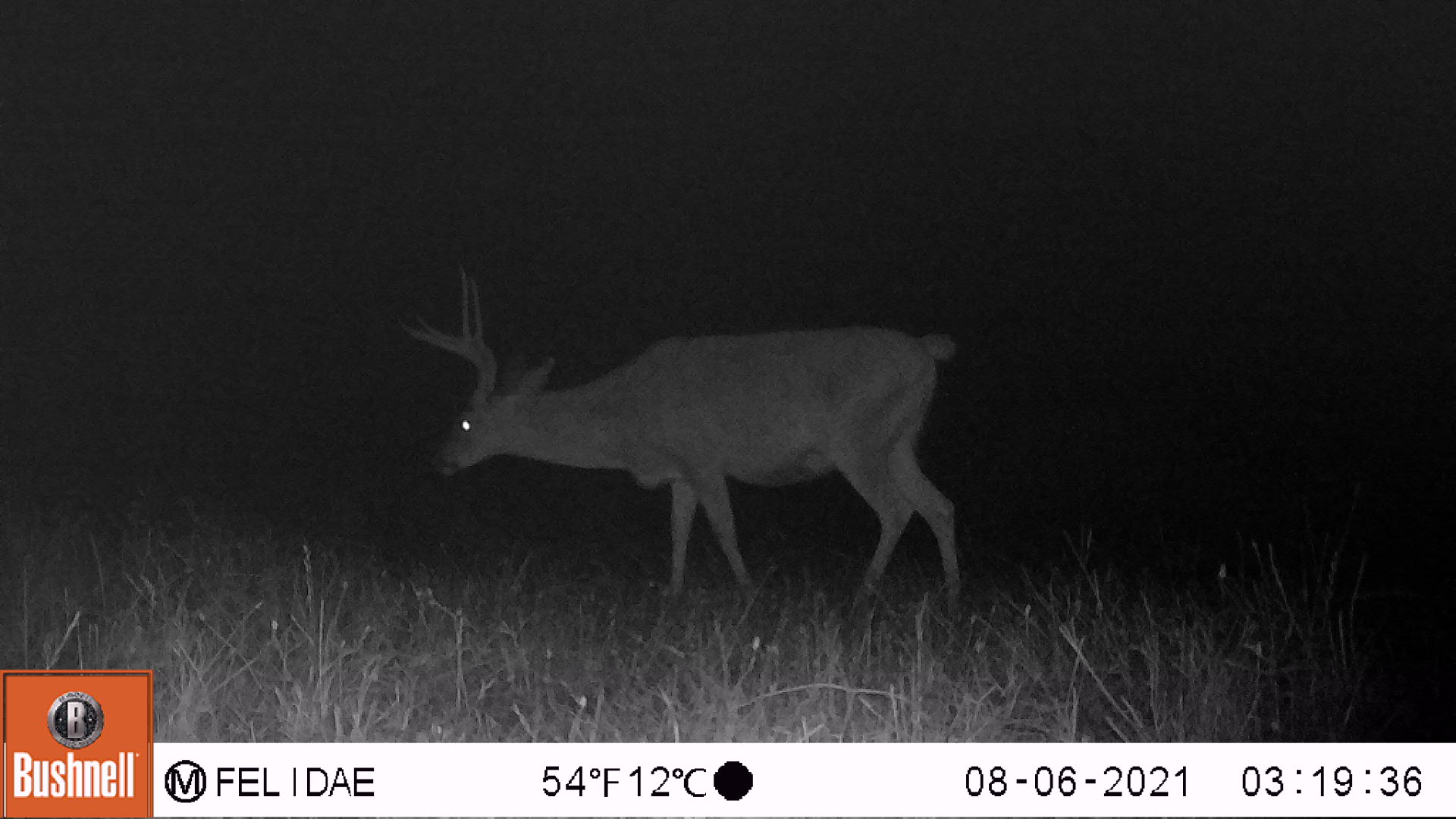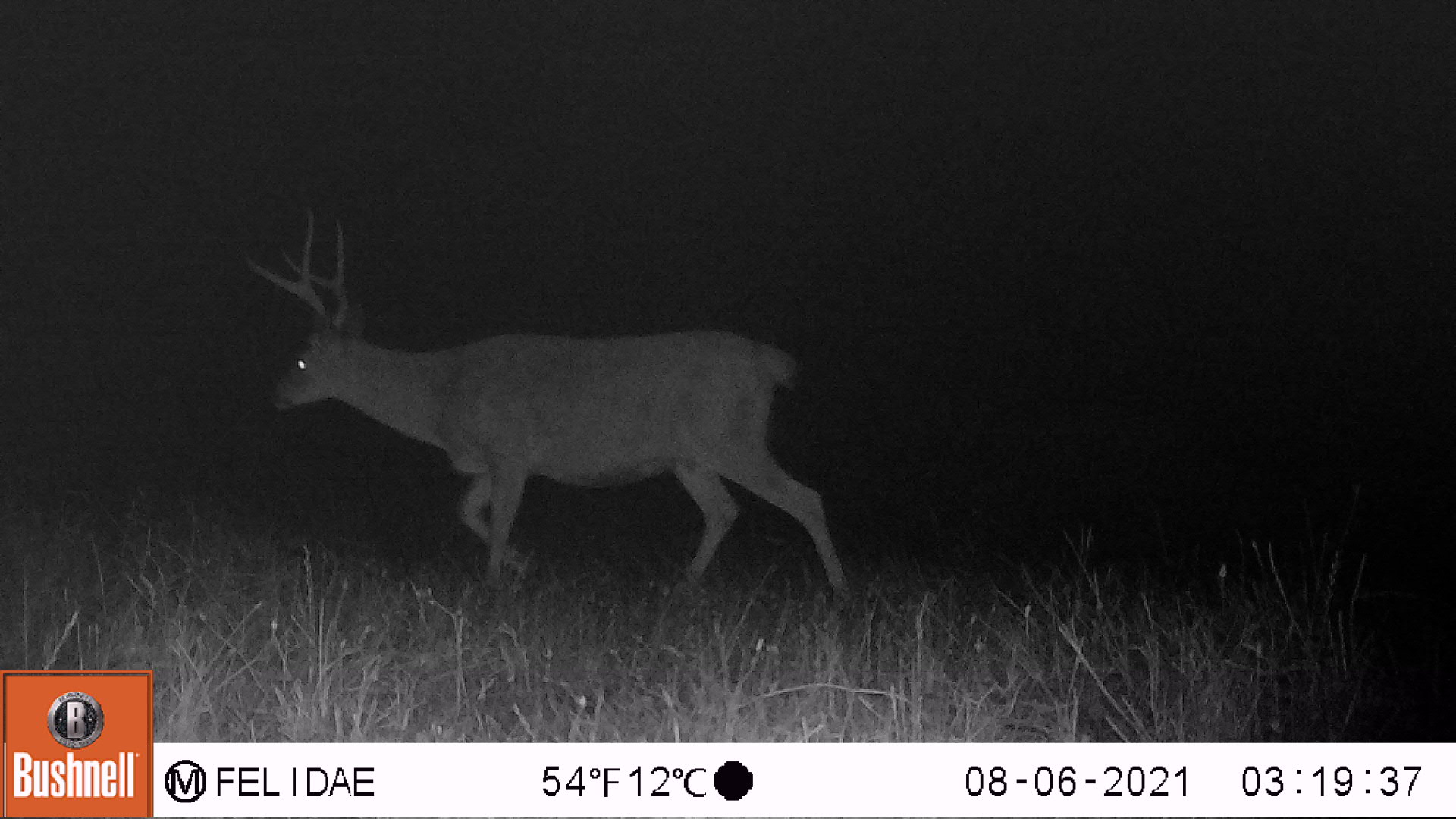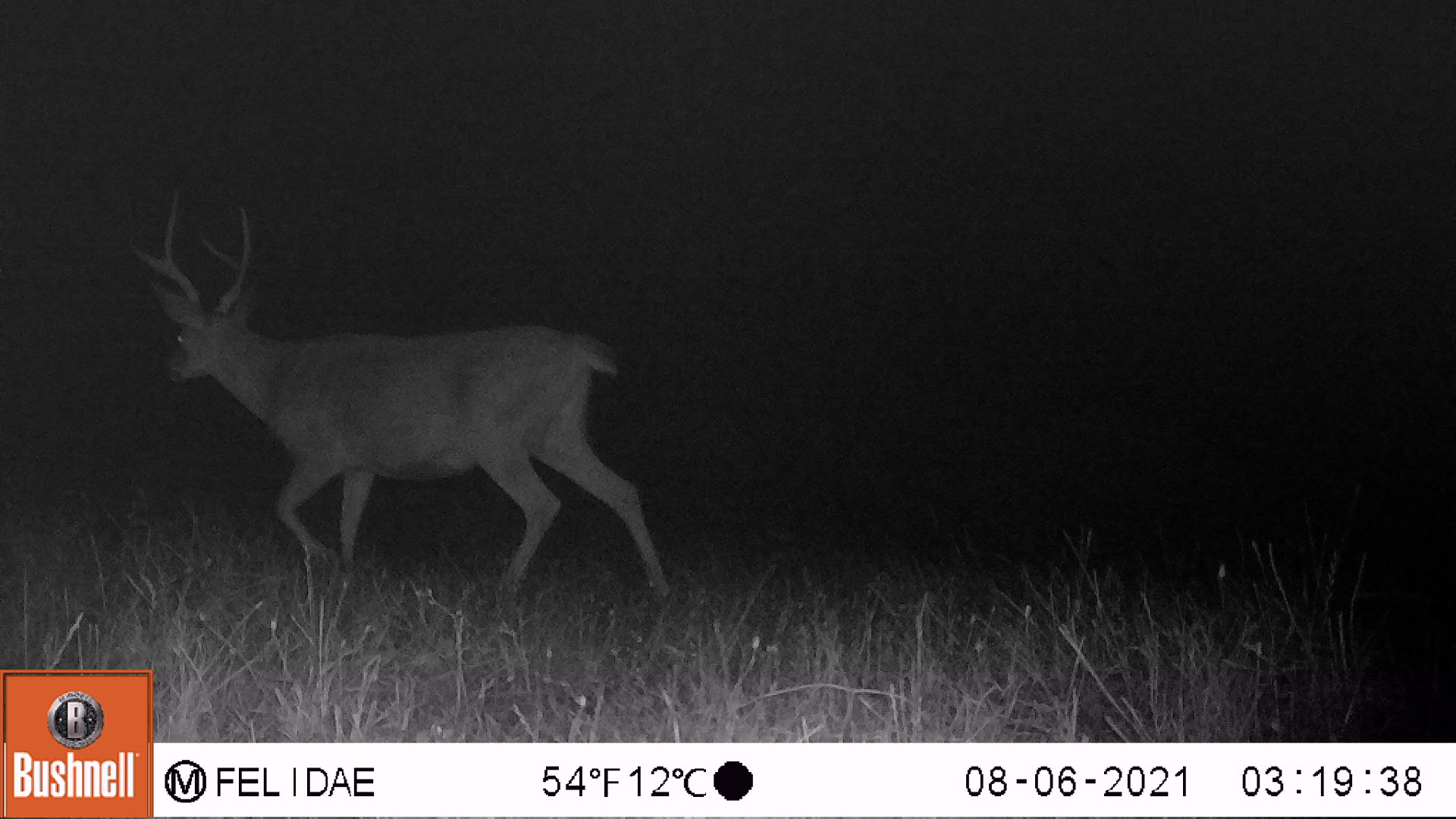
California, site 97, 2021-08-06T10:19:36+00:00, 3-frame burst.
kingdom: Animalia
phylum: Chordata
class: Mammalia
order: Artiodactyla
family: Cervidae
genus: Odocoileus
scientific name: Odocoileus hemionus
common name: mule deer